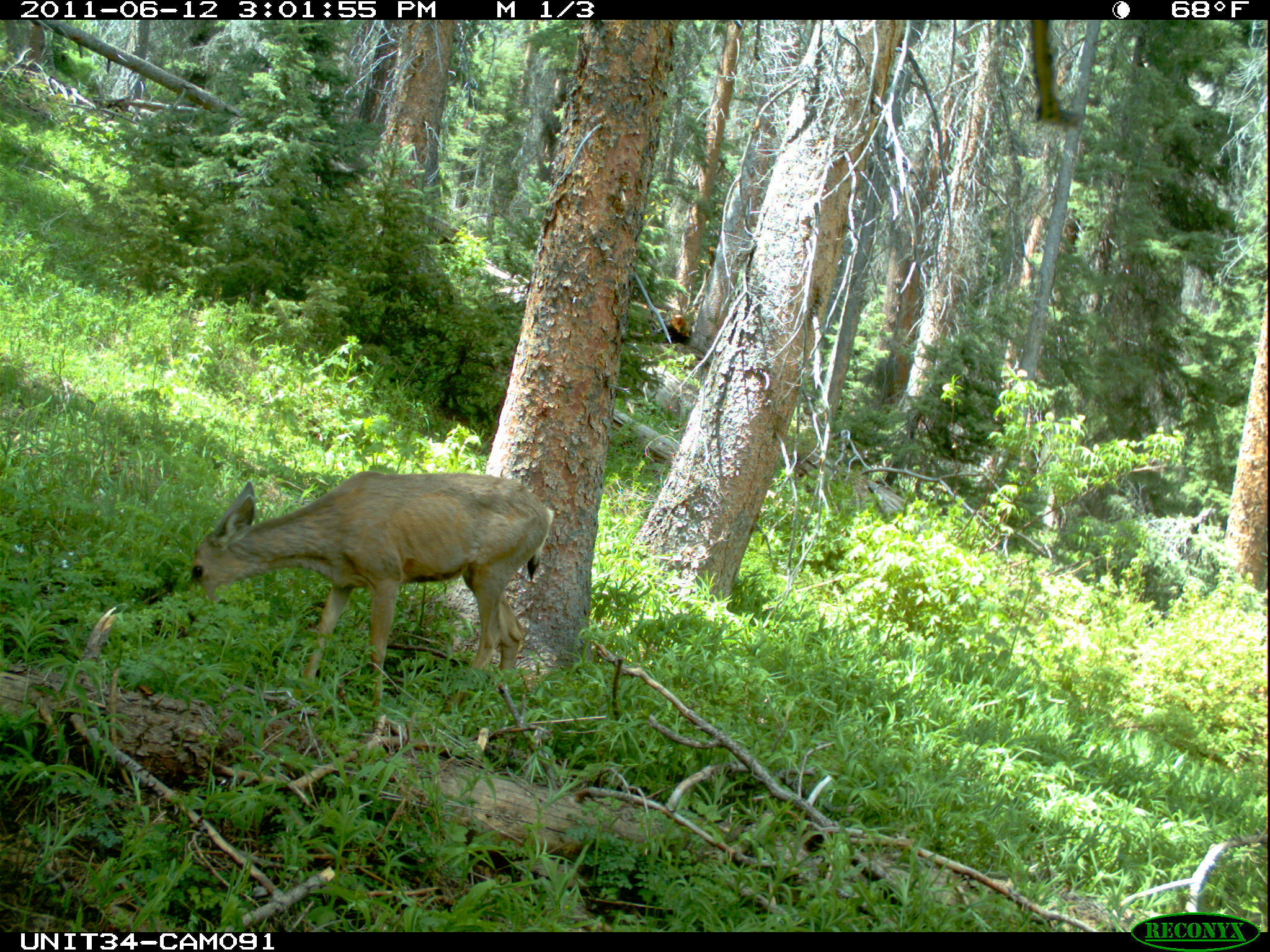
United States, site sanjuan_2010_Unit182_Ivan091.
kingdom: Animalia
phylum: Chordata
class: Mammalia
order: Artiodactyla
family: Cervidae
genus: Odocoileus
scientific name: Odocoileus hemionus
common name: mule deer